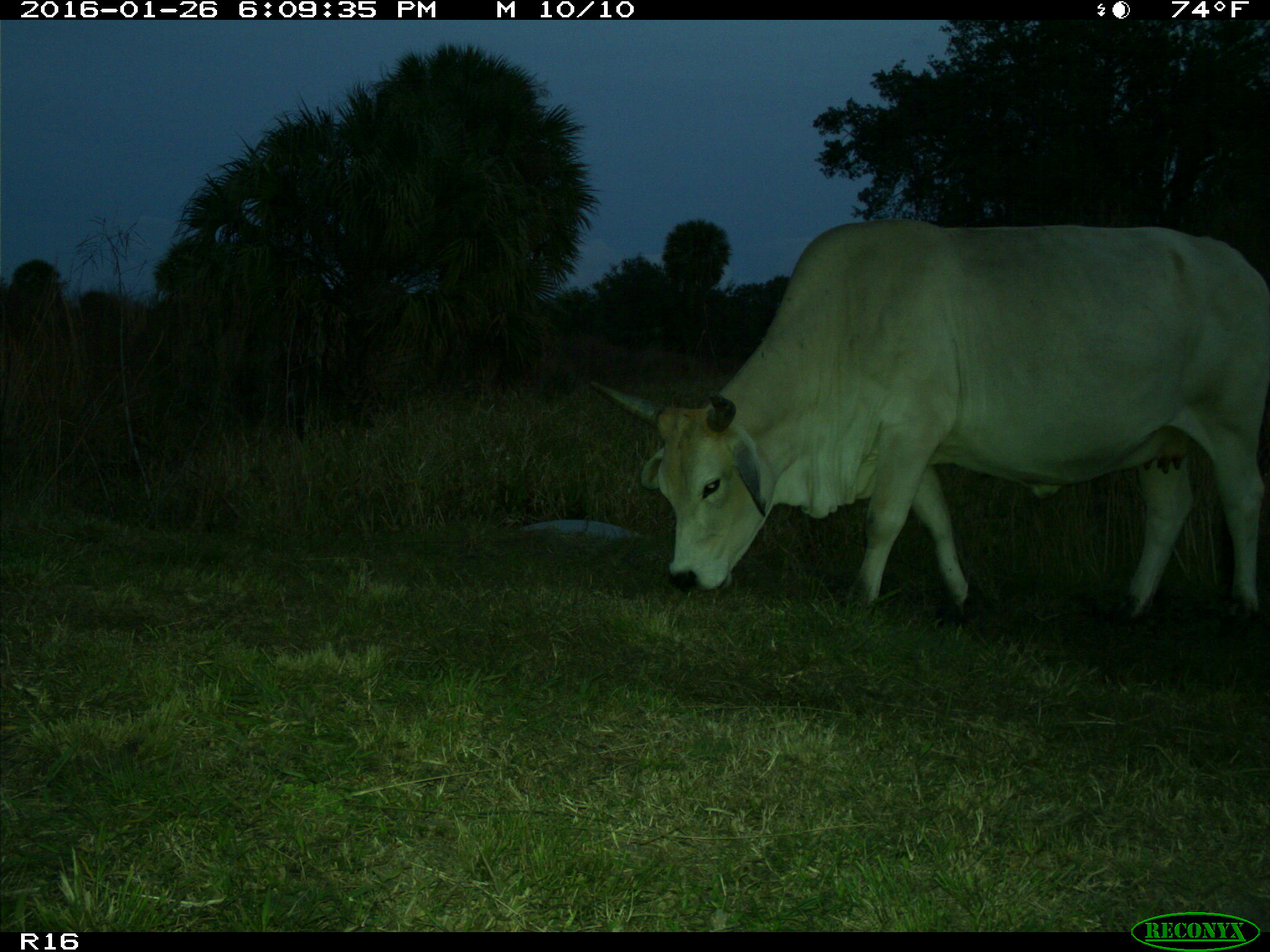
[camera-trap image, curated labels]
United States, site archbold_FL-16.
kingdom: Animalia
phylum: Chordata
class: Mammalia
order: Artiodactyla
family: Bovidae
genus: Bos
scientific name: Bos taurus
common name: domestic cow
Bos taurus (domestic cow).